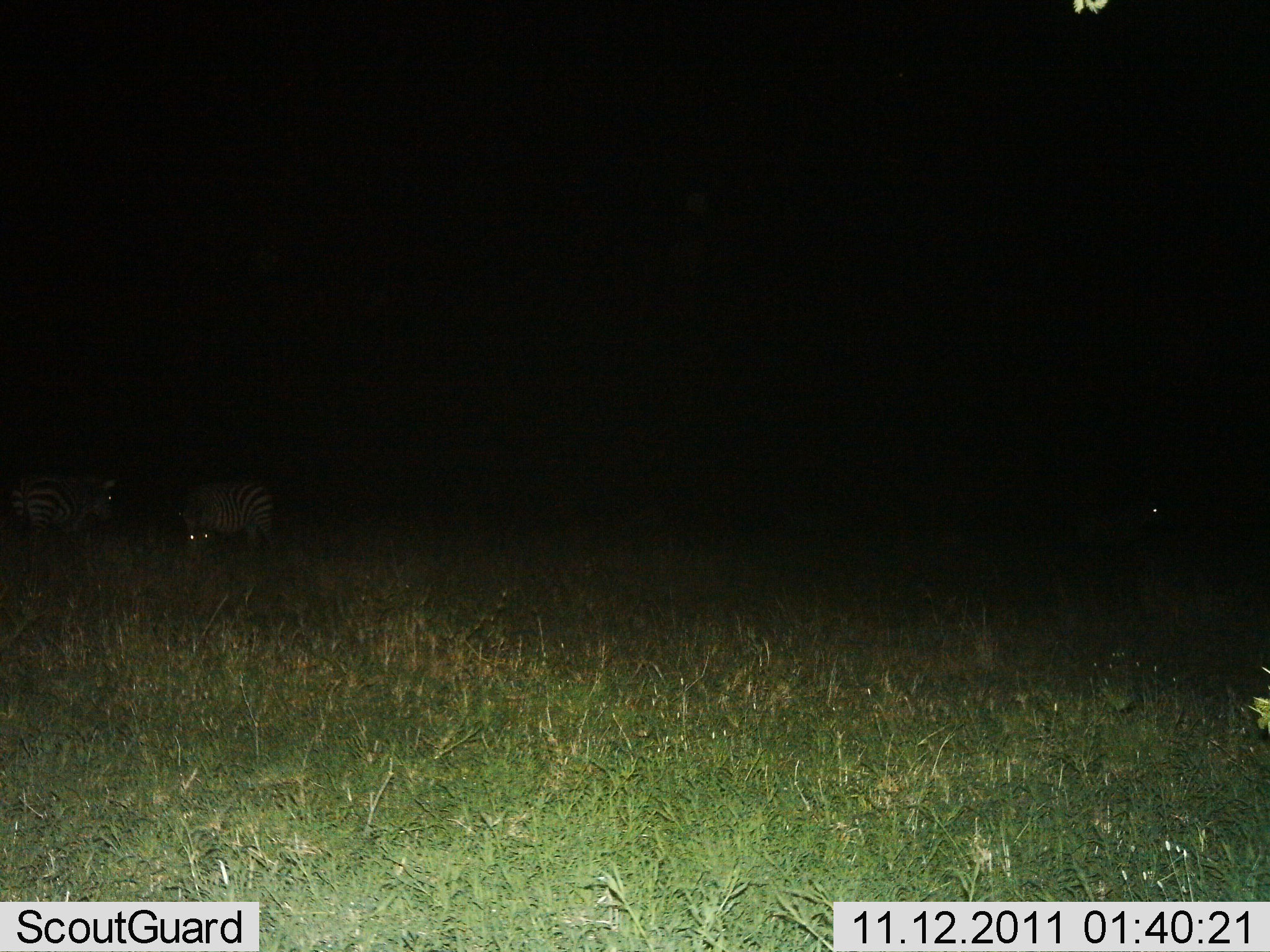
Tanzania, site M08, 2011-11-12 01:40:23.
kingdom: Animalia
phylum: Chordata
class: Mammalia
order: Perissodactyla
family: Equidae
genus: Equus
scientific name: Equus quagga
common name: plains zebra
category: zebra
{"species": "zebra (plains zebra) (Equus quagga)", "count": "2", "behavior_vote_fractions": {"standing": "55%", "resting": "0%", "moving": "0%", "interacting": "0%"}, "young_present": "0%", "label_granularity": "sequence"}